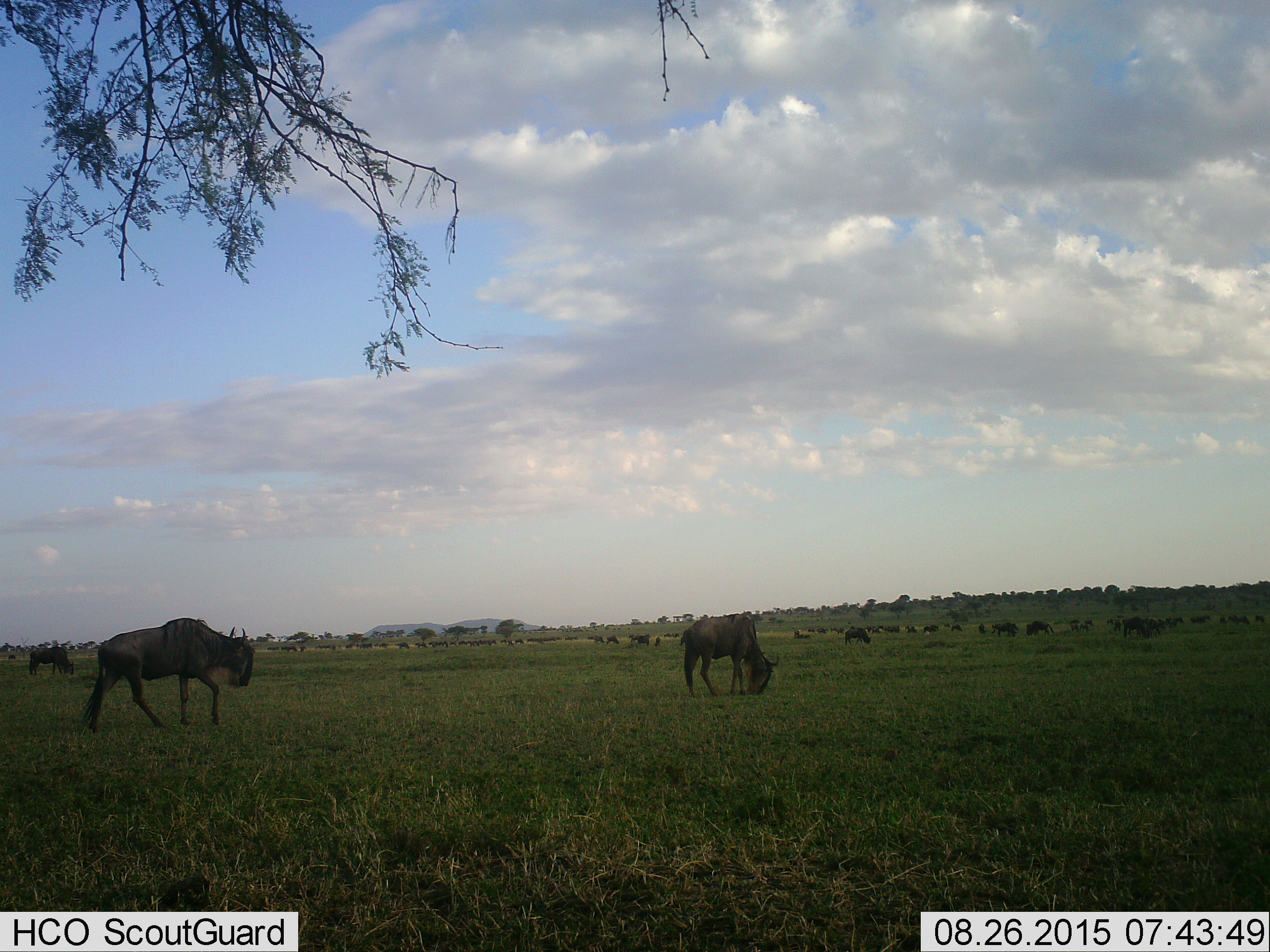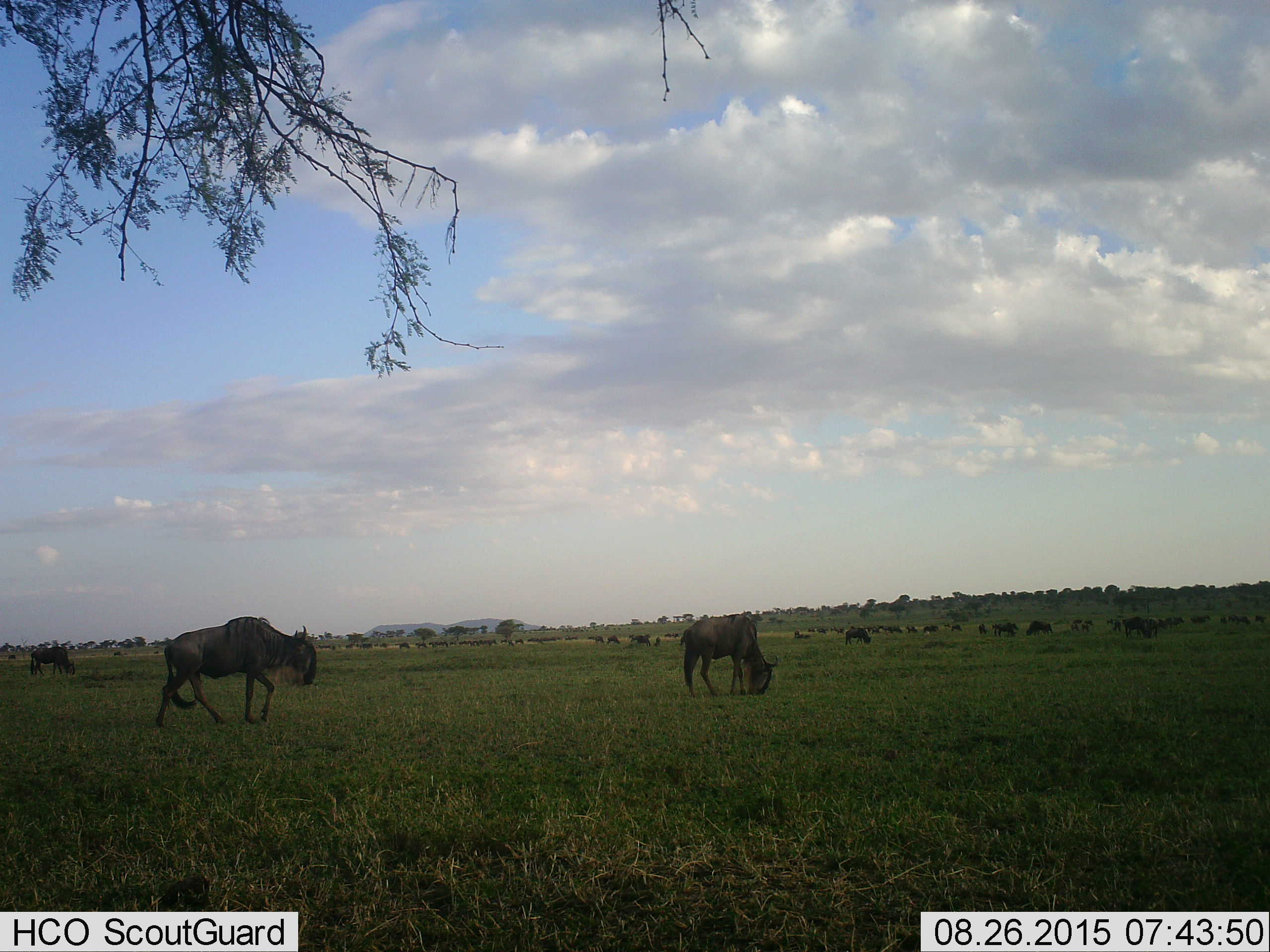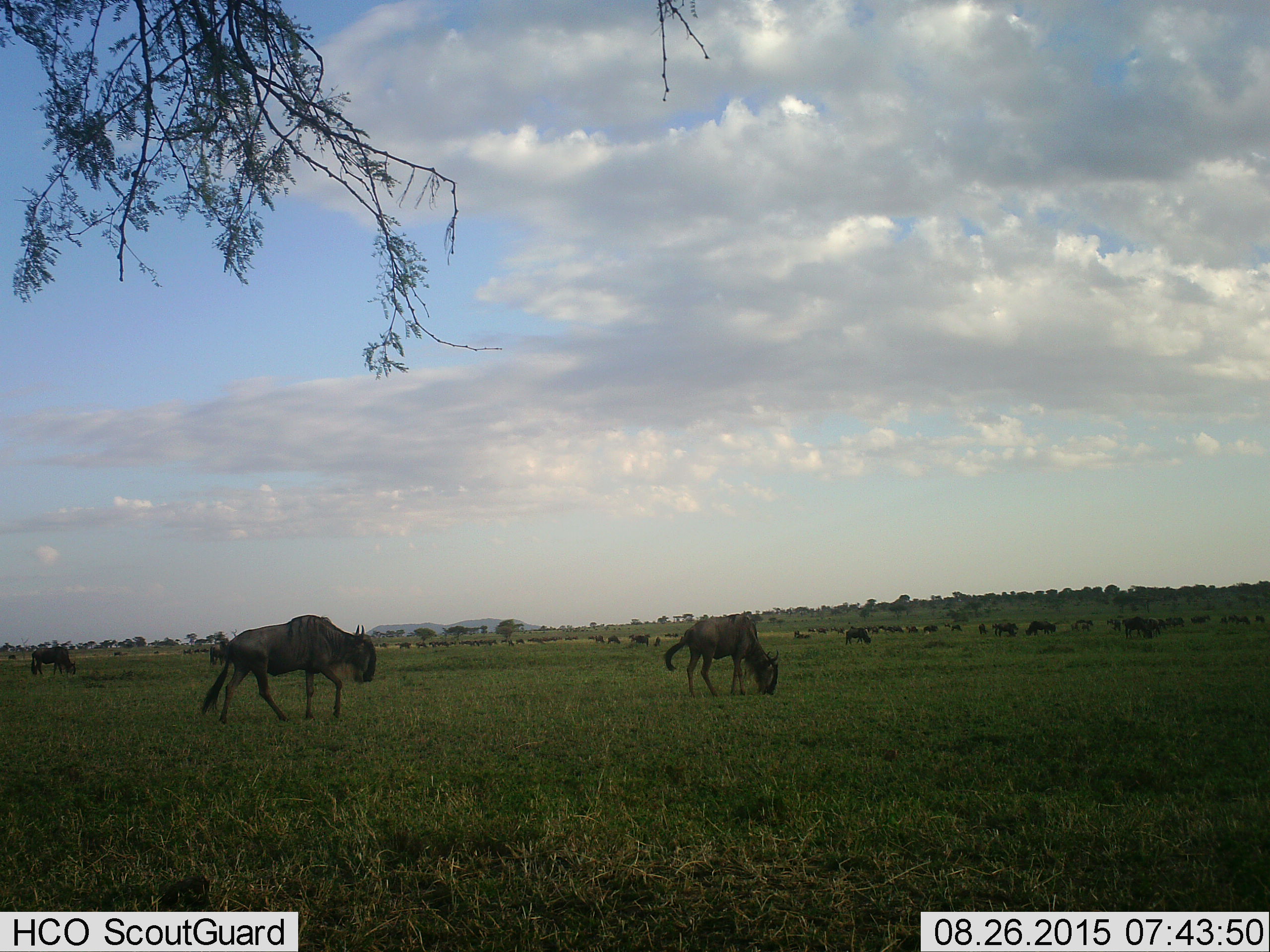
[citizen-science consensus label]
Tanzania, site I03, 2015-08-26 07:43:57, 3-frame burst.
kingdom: Animalia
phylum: Chordata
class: Mammalia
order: Artiodactyla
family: Bovidae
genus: Connochaetes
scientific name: Connochaetes taurinus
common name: blue wildebeest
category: wildebeest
Wildebeest (blue wildebeest) (Connochaetes taurinus), count 51+. Behavior (volunteer vote fractions): standing 50%, resting 0%, moving 80%, interacting 0%. Young present (vote fraction): 10%. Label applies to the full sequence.